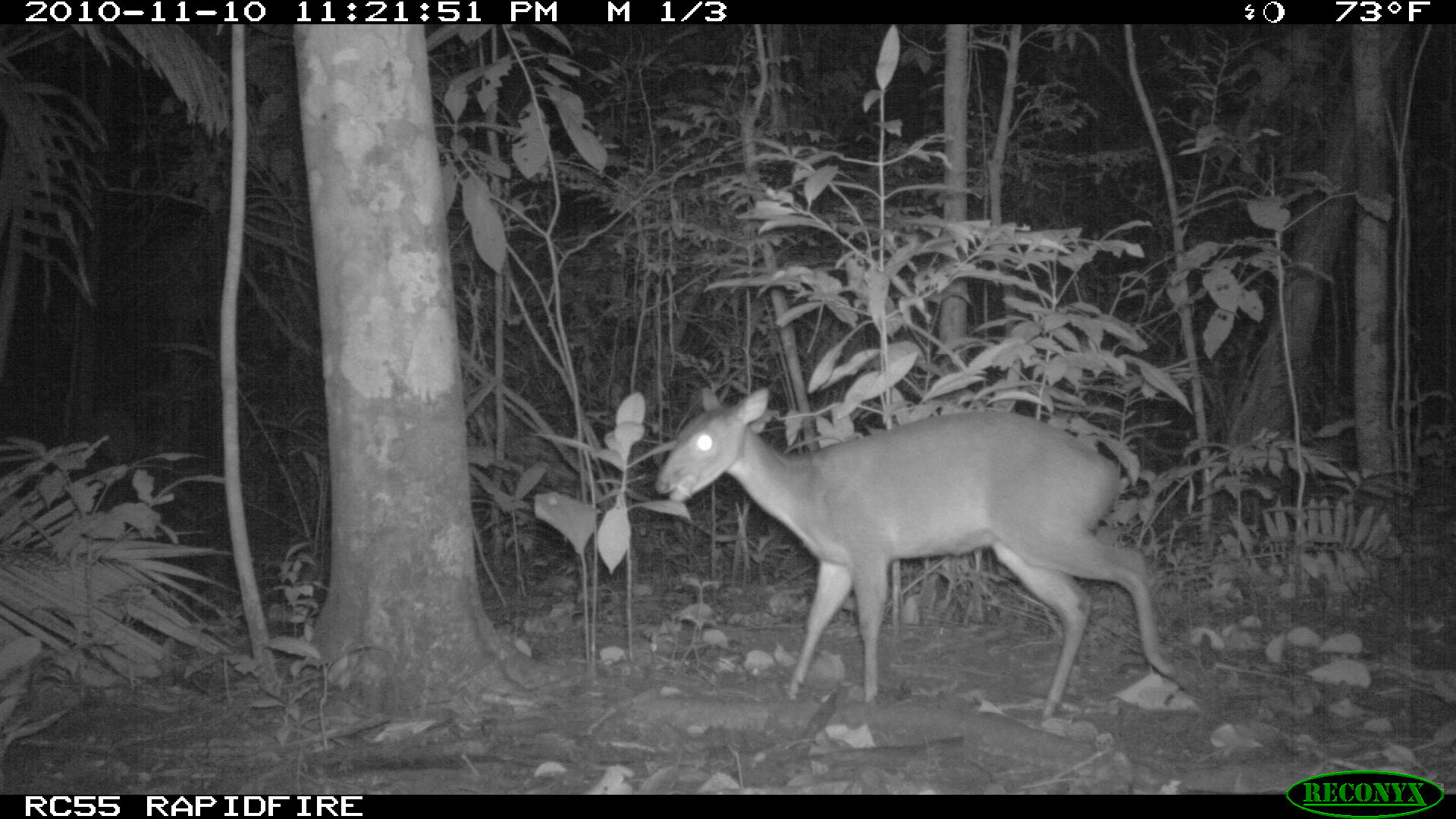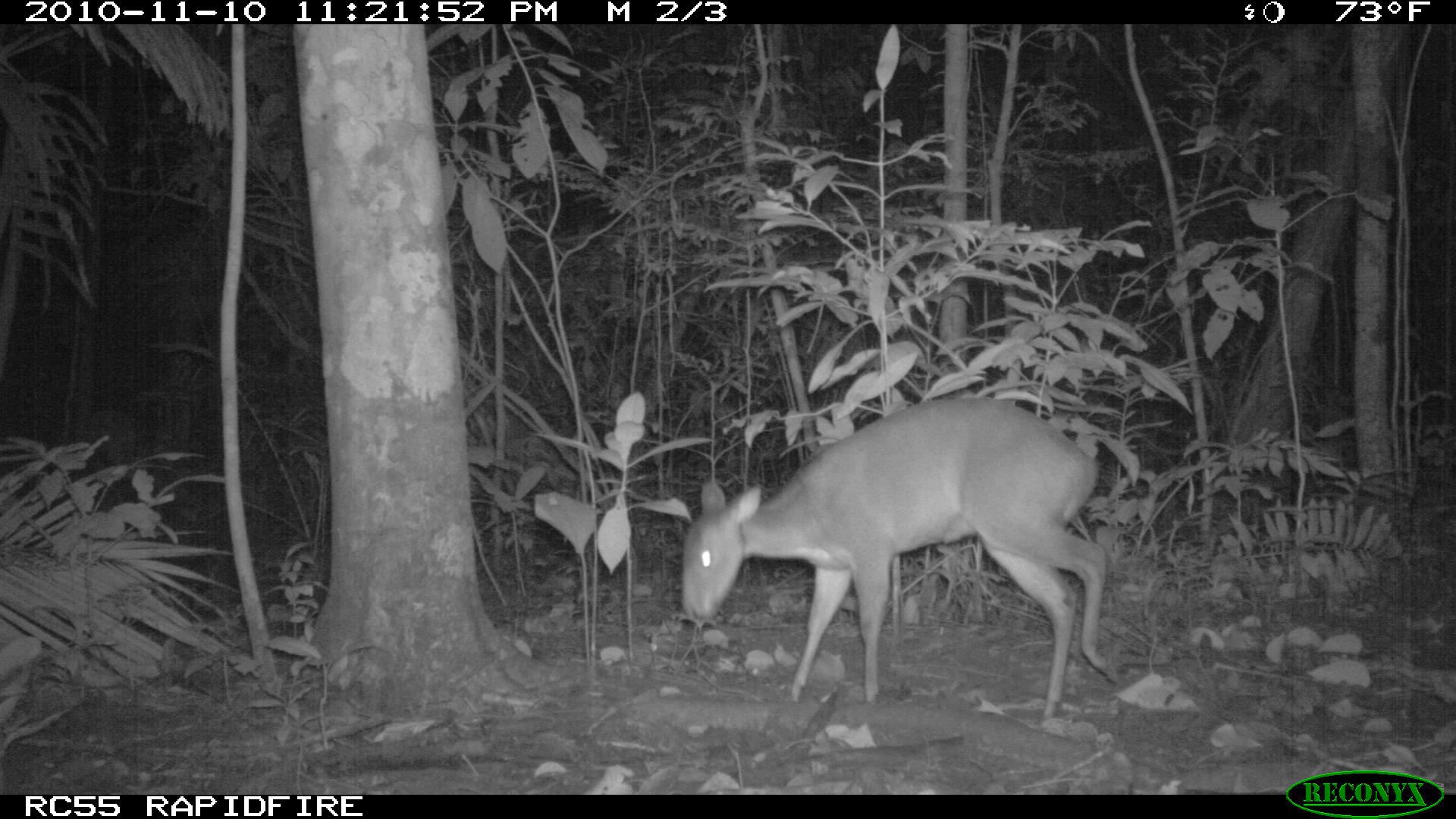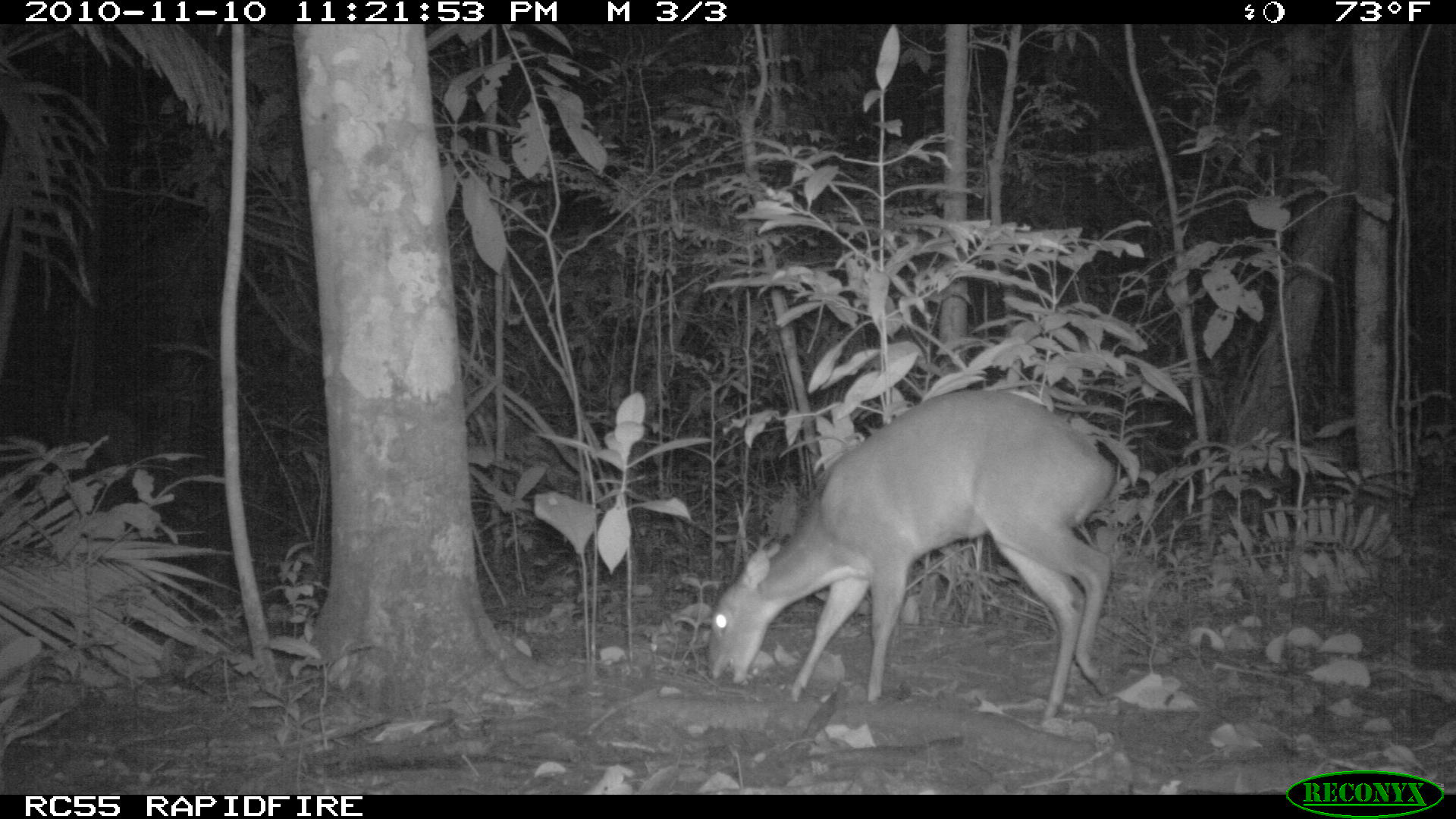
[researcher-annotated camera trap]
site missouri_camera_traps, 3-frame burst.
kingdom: Animalia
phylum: Chordata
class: Mammalia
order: Artiodactyla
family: Cervidae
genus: Odocoileus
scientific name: Odocoileus virginianus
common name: white-tailed deer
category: white tailed deer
White tailed deer (white-tailed deer) (Odocoileus virginianus). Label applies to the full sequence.